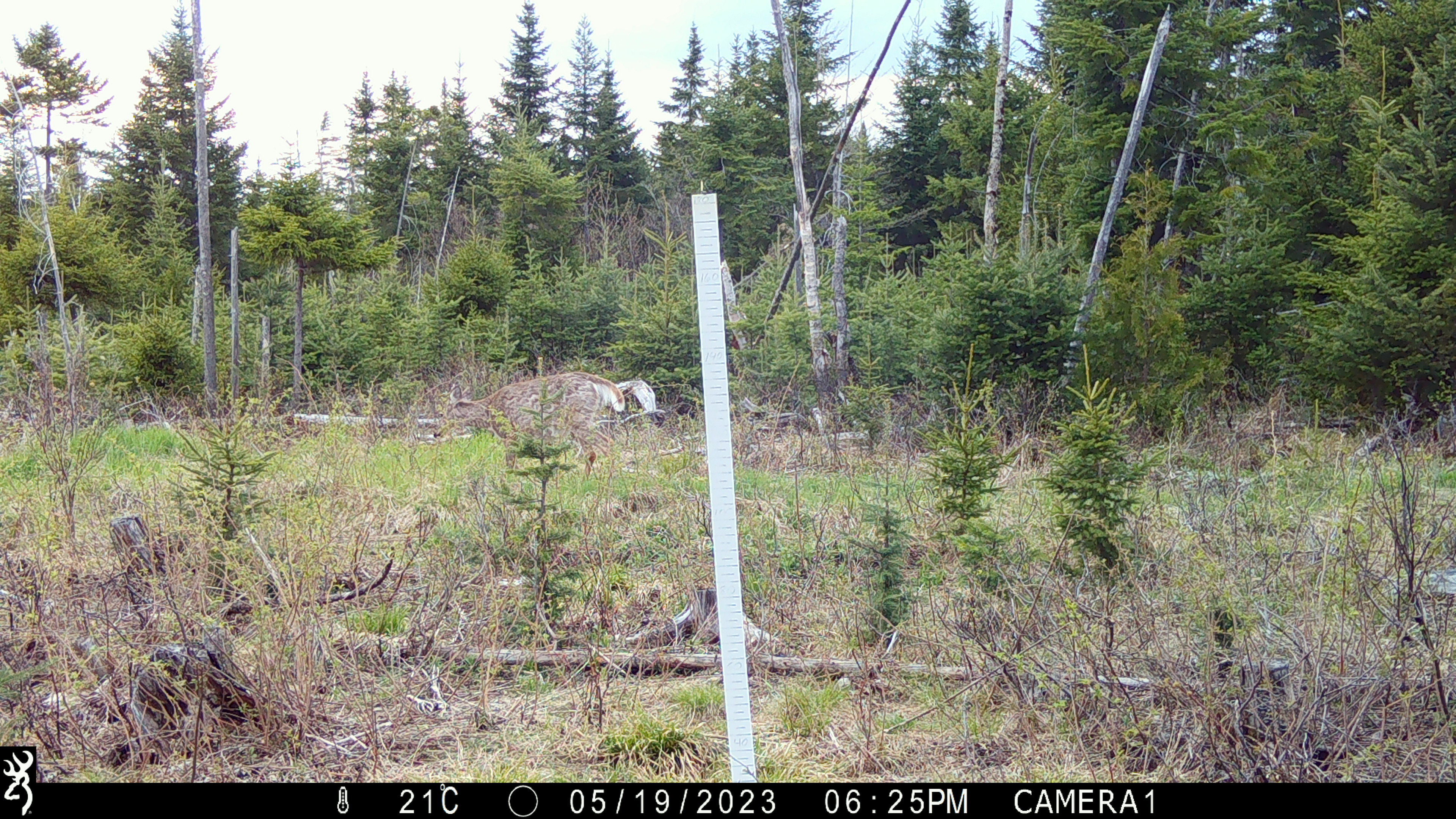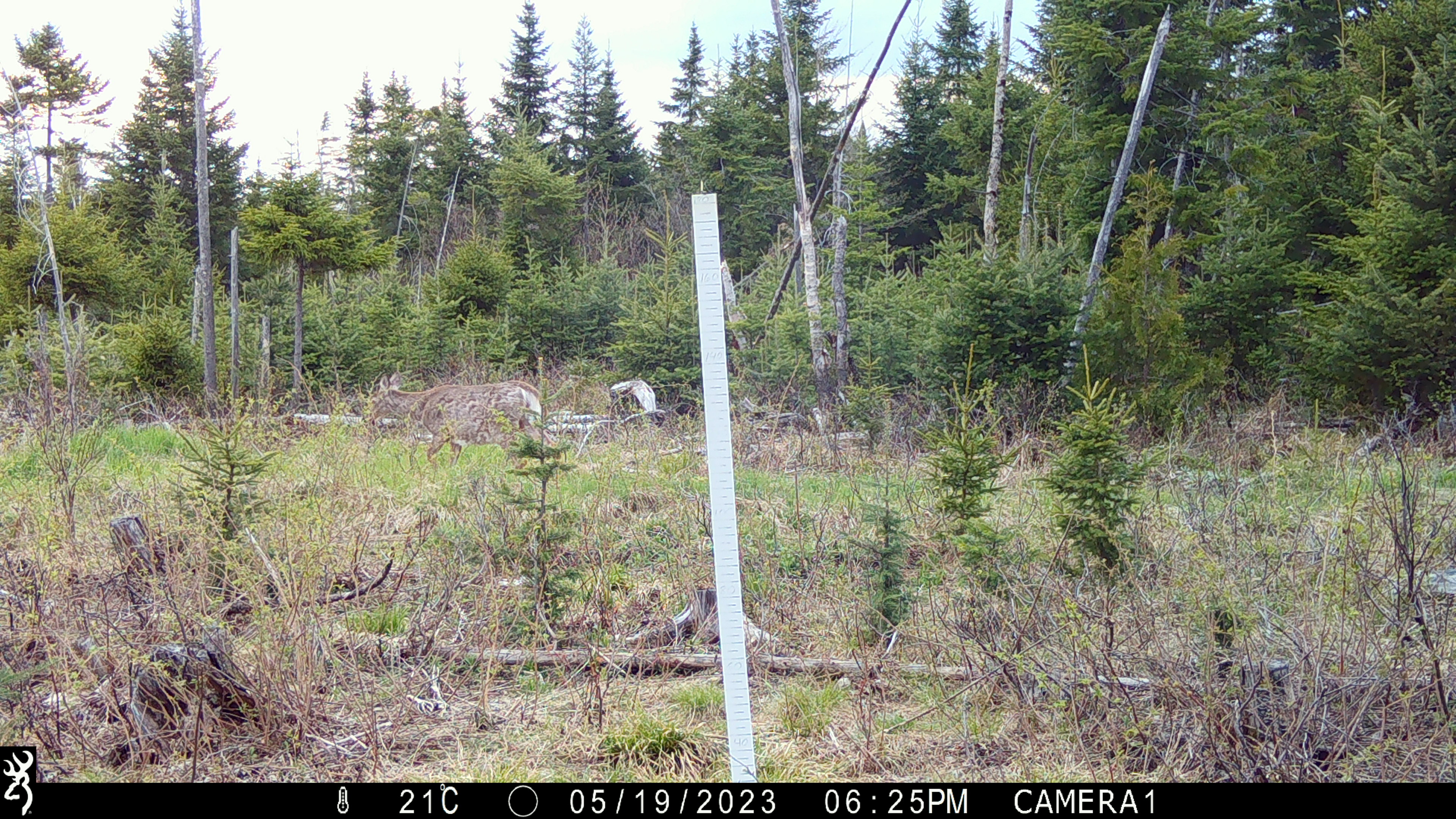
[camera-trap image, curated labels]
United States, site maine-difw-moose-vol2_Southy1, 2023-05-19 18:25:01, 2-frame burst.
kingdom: Animalia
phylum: Chordata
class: Mammalia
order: Artiodactyla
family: Cervidae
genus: Odocoileus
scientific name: Odocoileus virginianus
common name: white-tailed deer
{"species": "white-tailed deer (Odocoileus virginianus)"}